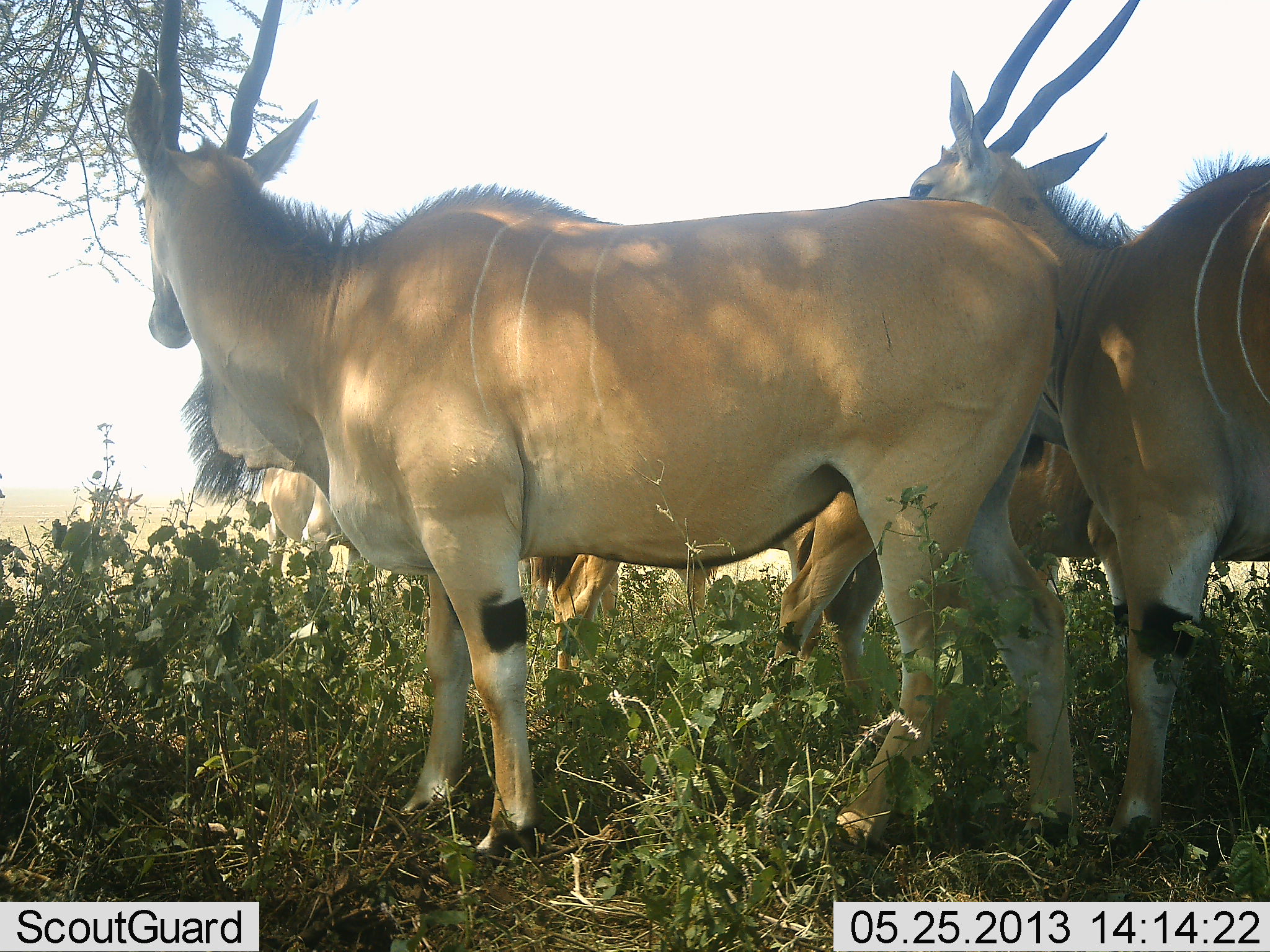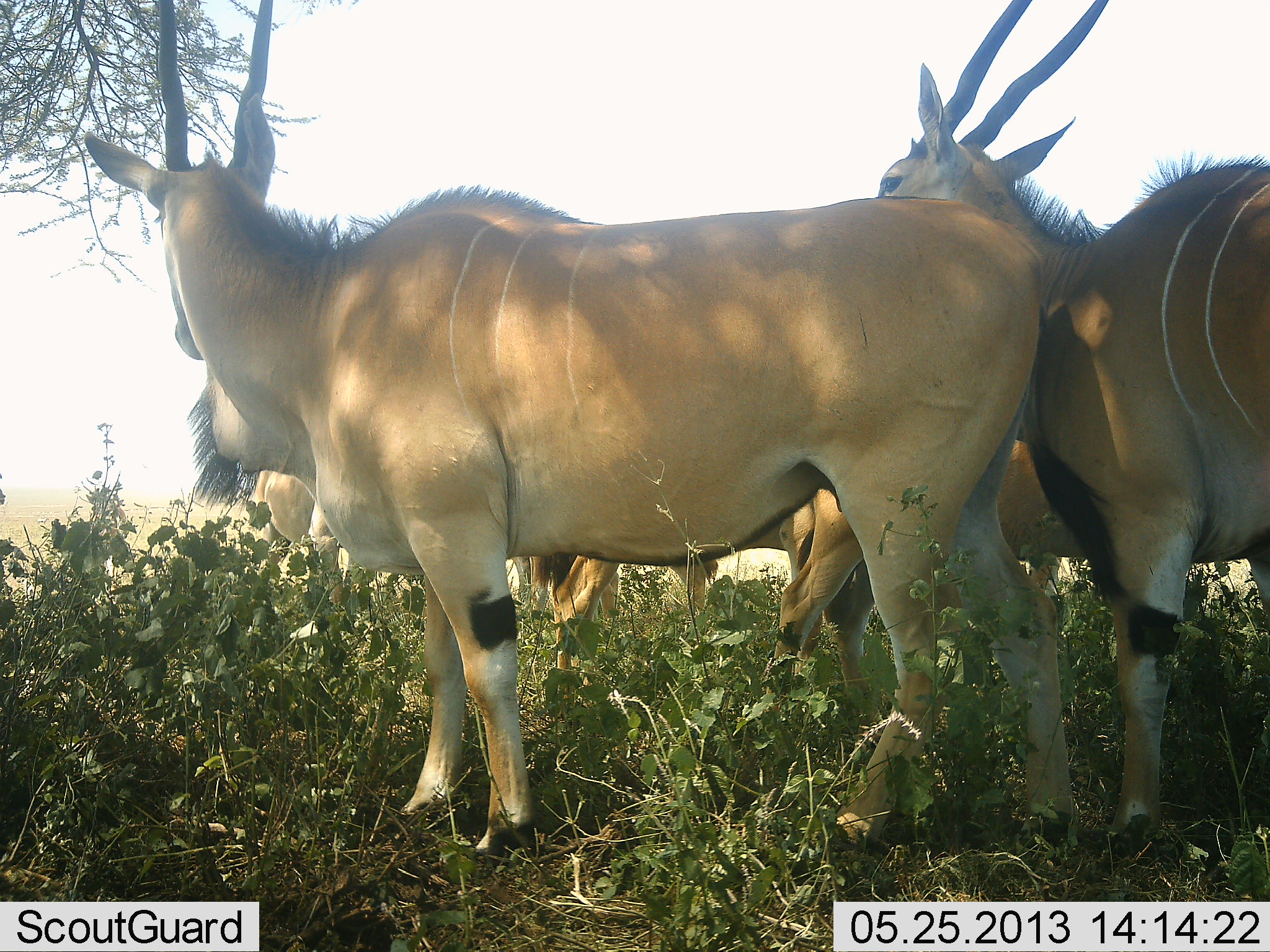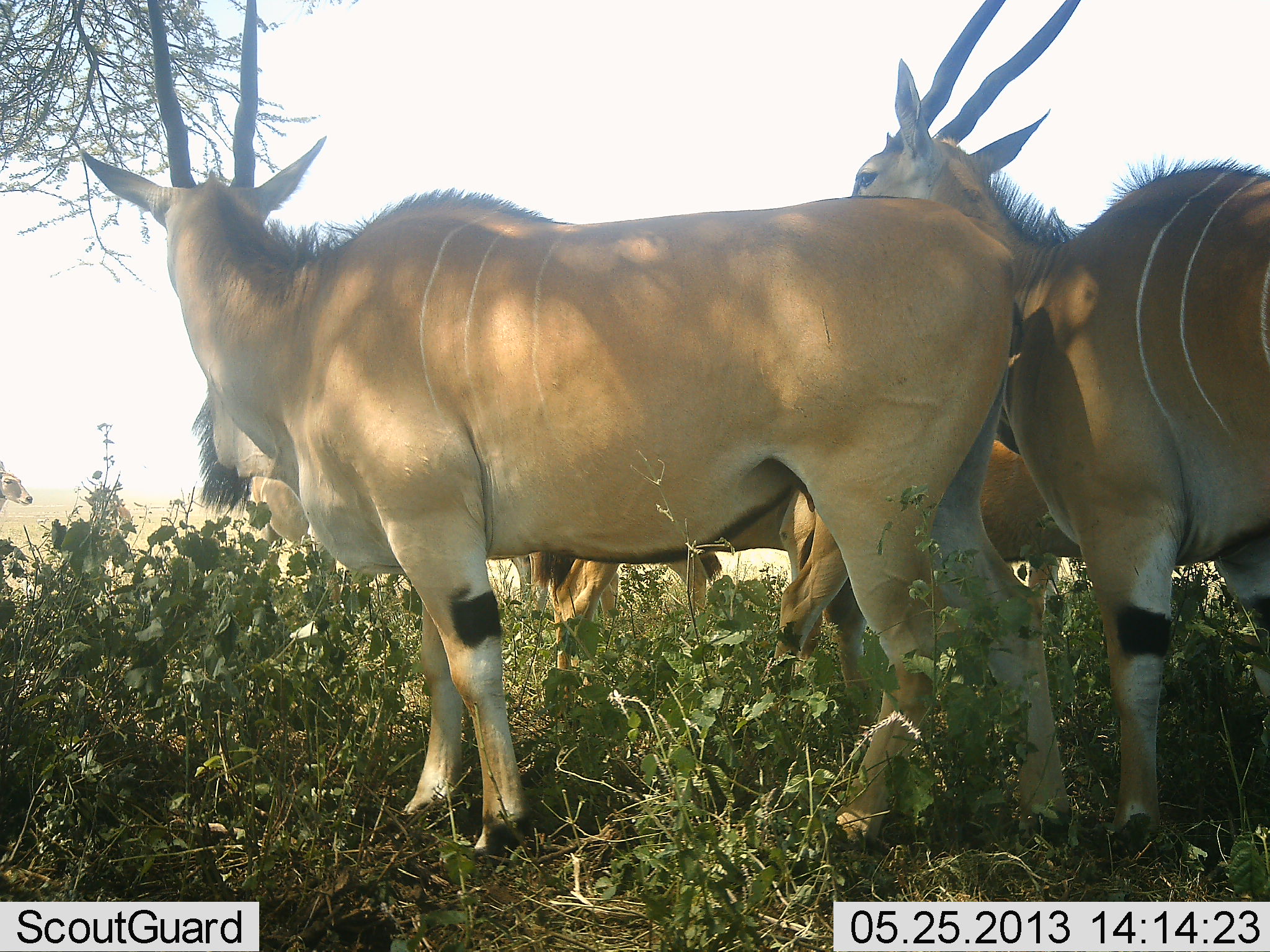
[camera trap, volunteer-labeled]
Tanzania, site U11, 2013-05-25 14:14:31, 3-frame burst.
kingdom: Animalia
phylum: Chordata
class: Mammalia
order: Artiodactyla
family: Bovidae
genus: Tragelaphus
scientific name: Tragelaphus oryx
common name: eland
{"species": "eland (Tragelaphus oryx)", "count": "5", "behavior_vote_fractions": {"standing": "93%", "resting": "13%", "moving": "13%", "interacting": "13%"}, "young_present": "0%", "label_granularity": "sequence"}